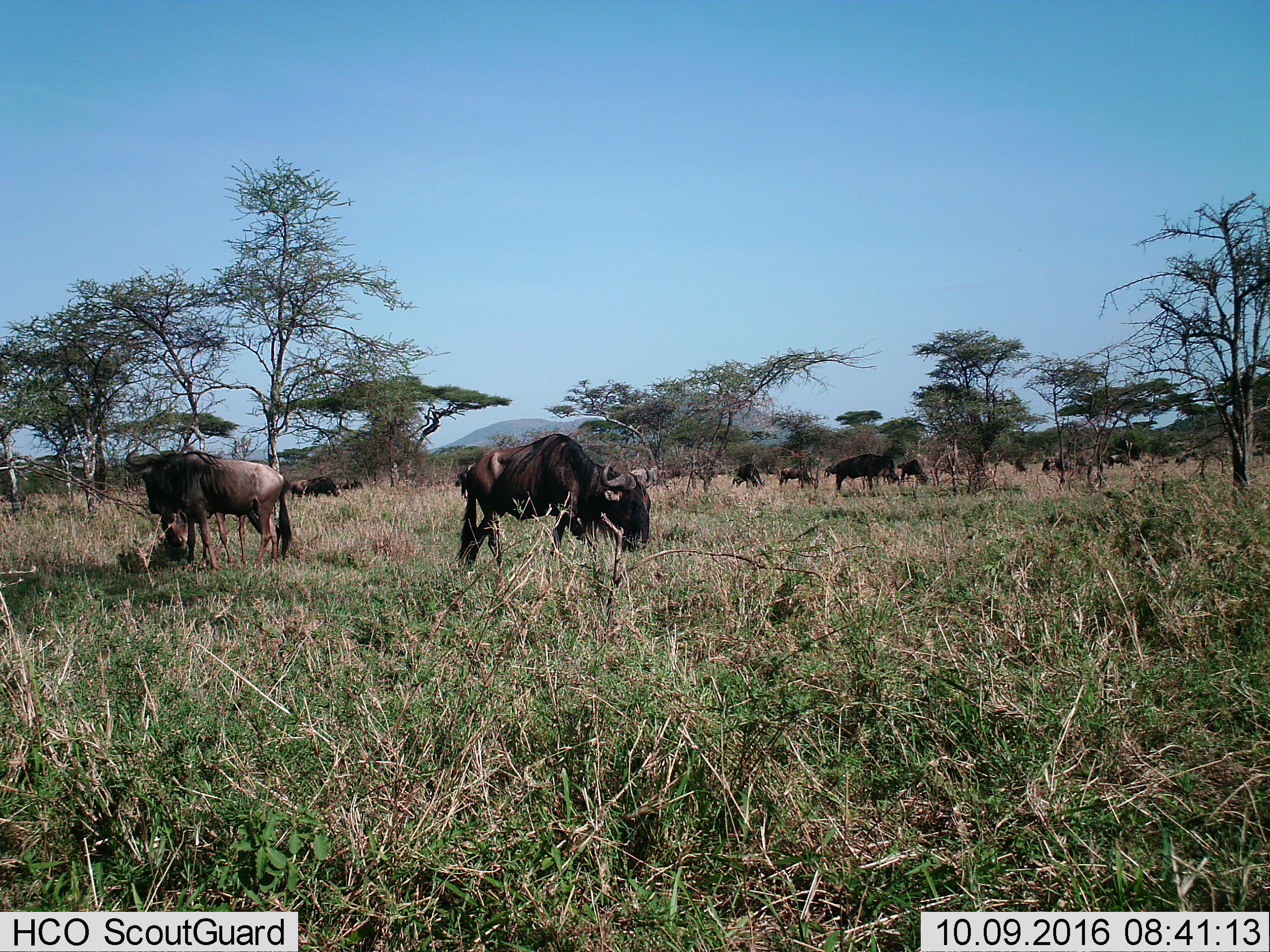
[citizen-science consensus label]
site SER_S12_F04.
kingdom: Animalia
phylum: Chordata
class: Mammalia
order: Artiodactyla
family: Bovidae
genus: Connochaetes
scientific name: Connochaetes taurinus taurinus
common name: blue wildebeest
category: wildebeestblue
Wildebeestblue (blue wildebeest) (Connochaetes taurinus taurinus), count 11-50. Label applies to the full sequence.